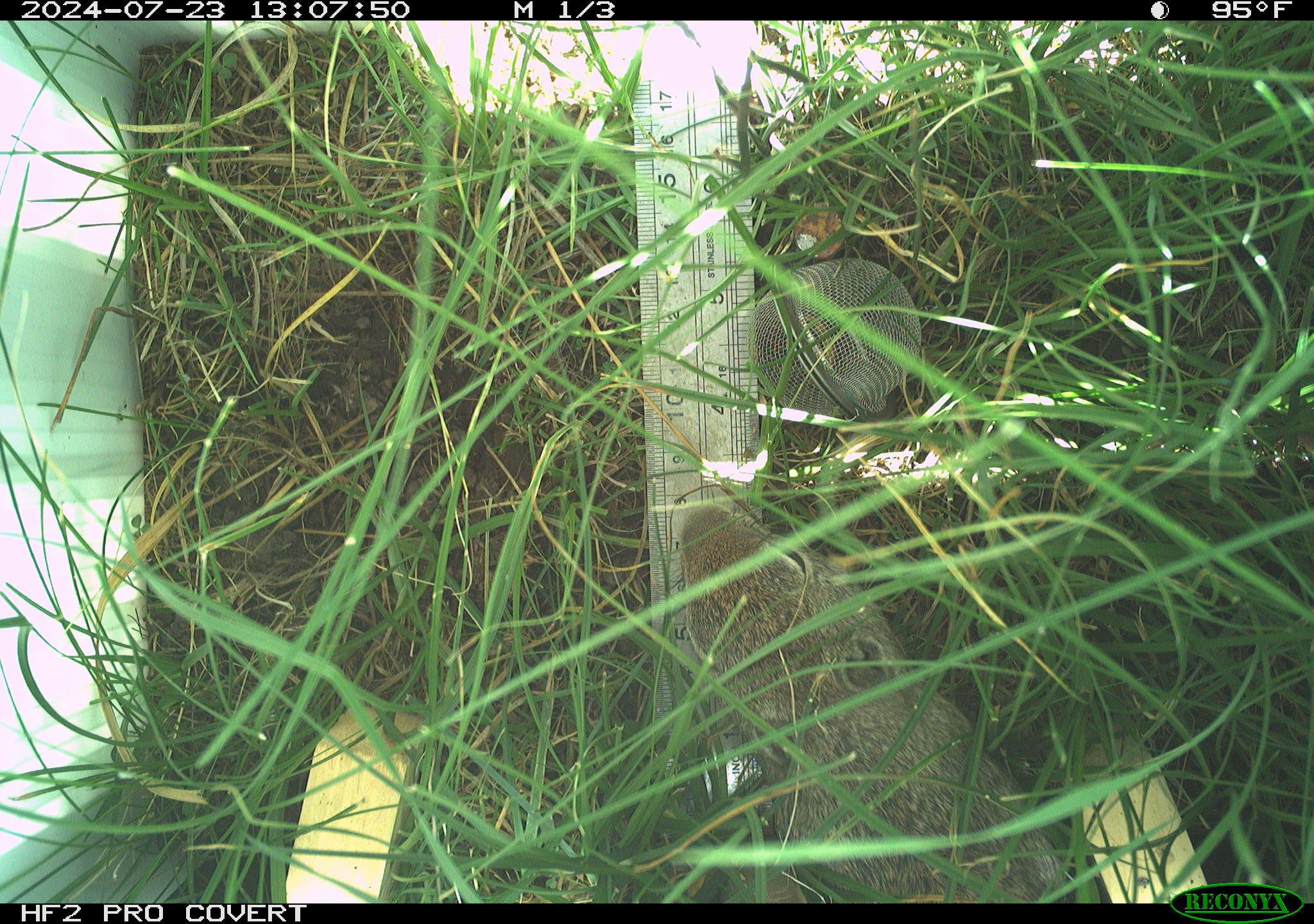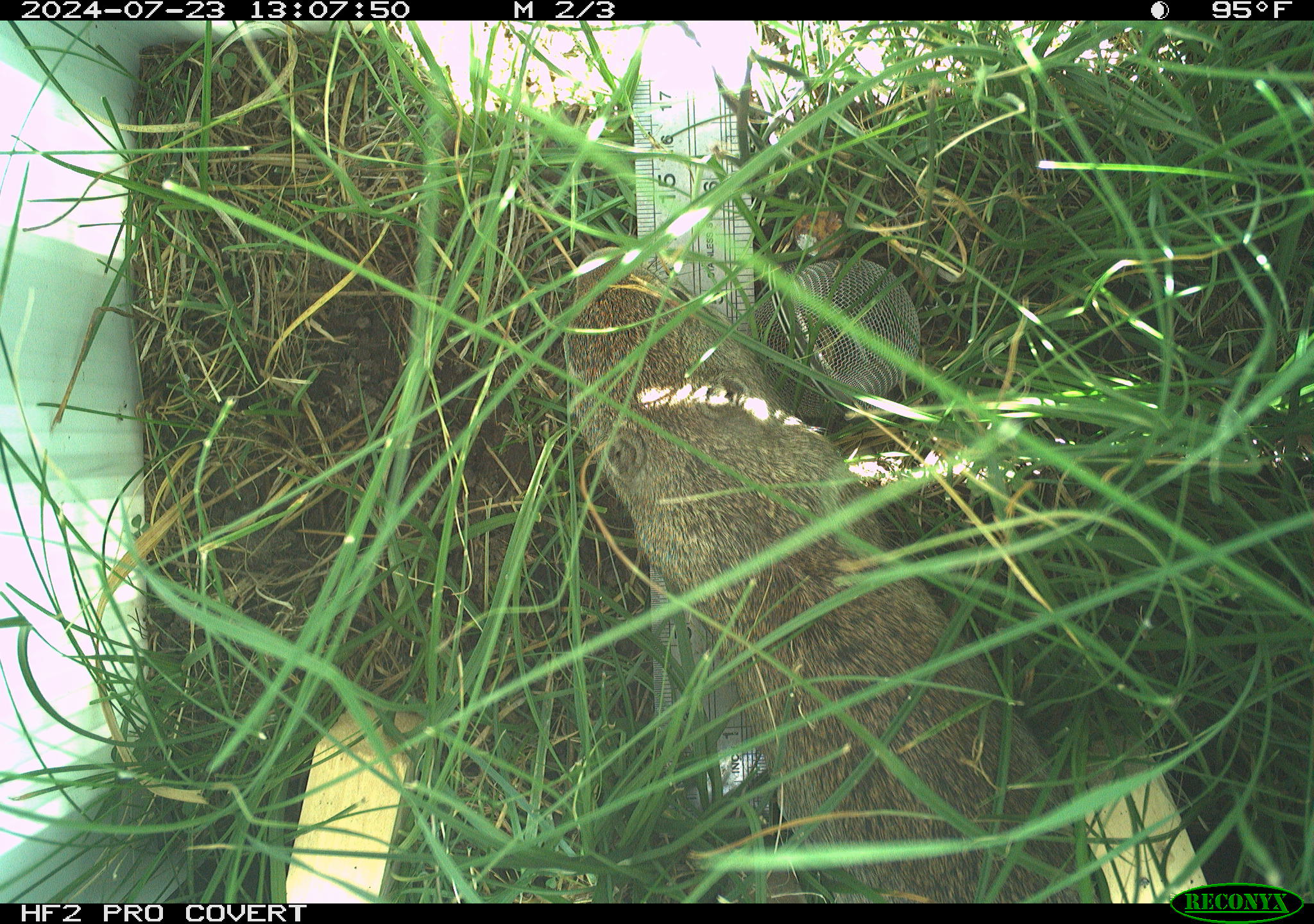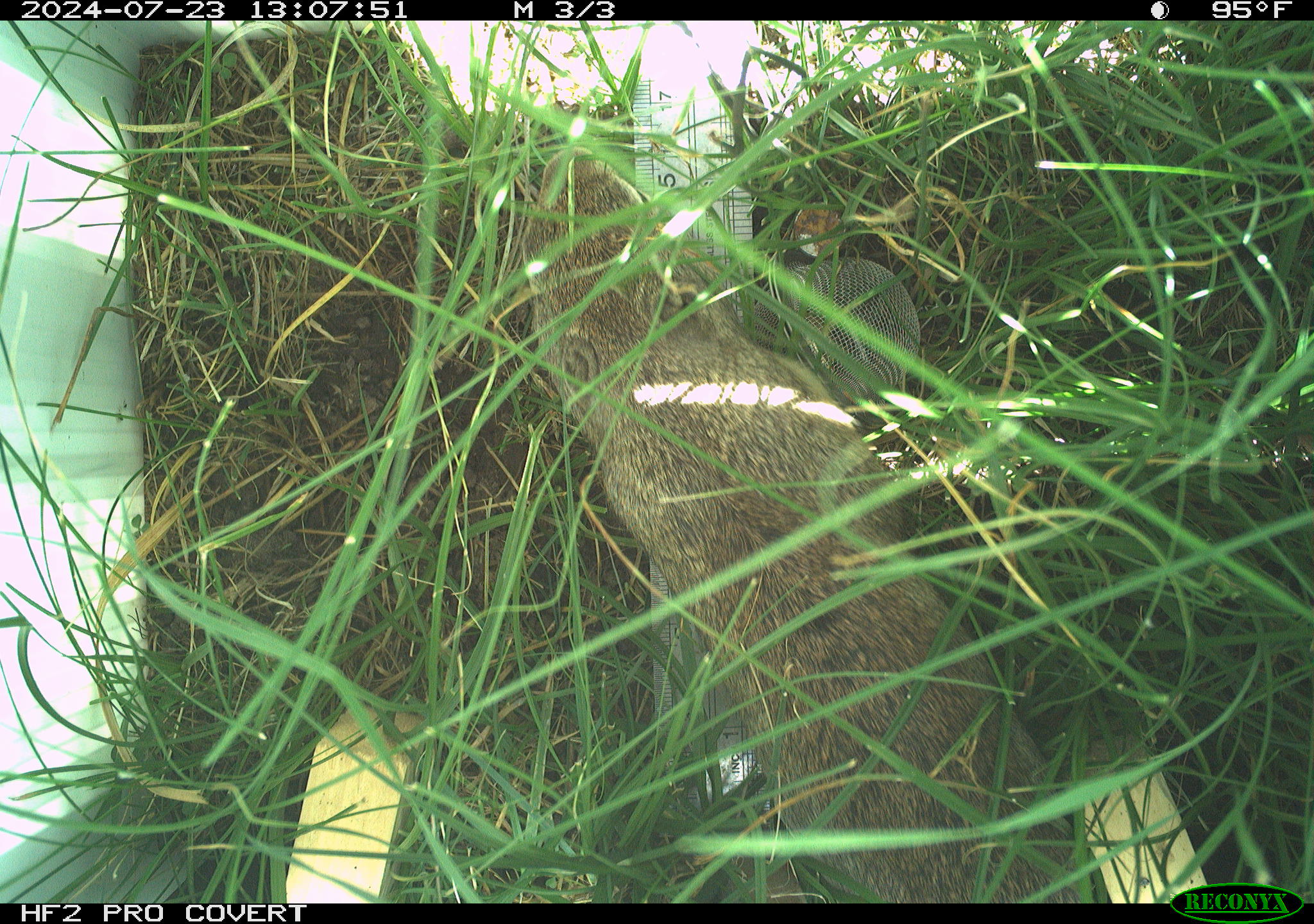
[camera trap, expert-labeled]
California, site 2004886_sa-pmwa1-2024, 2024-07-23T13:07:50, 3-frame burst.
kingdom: Animalia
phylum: Chordata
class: Mammalia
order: Rodentia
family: Sciuridae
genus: Urocitellus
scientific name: Urocitellus beldingi beldingi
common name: belding's ground squirrel